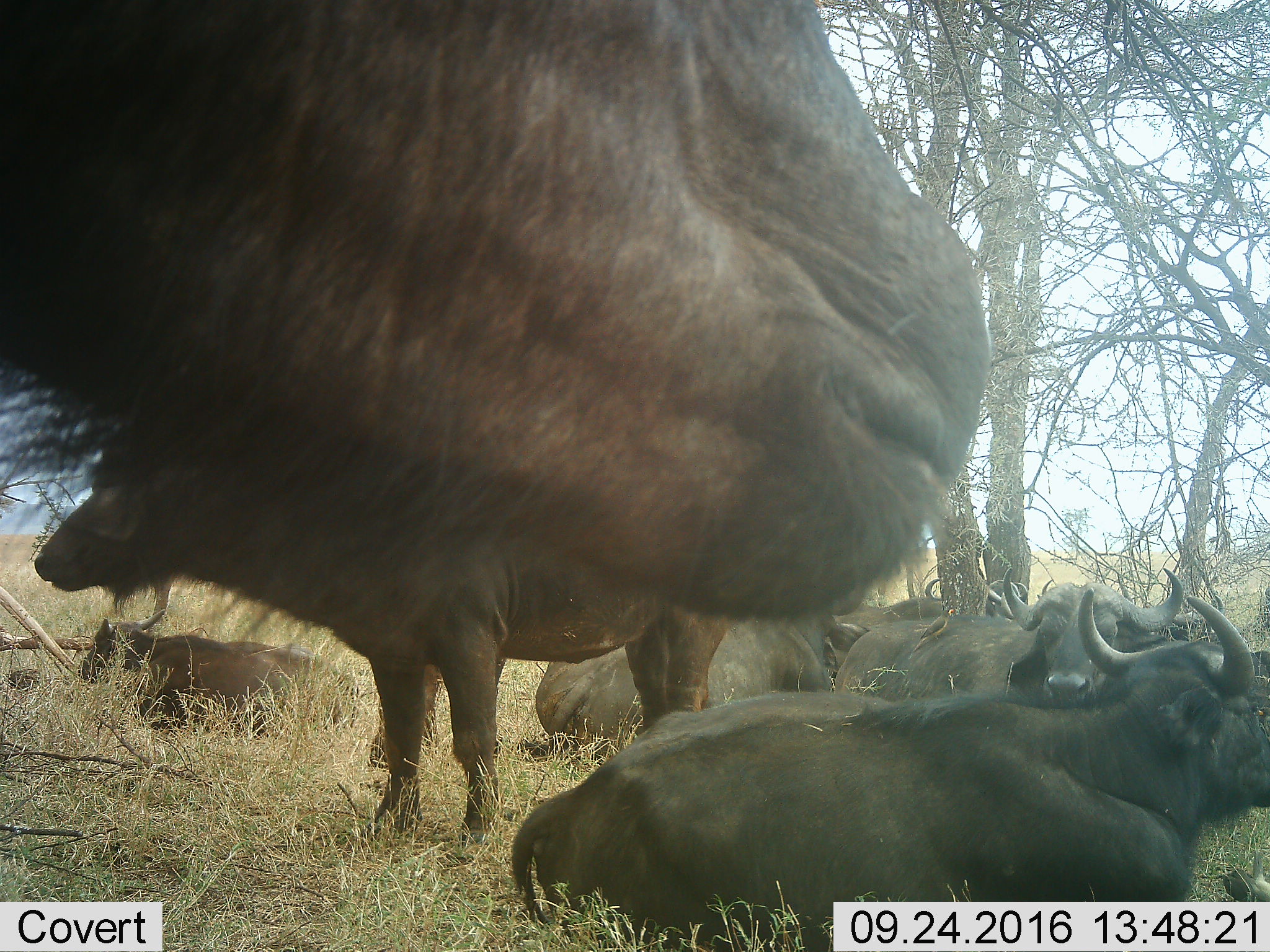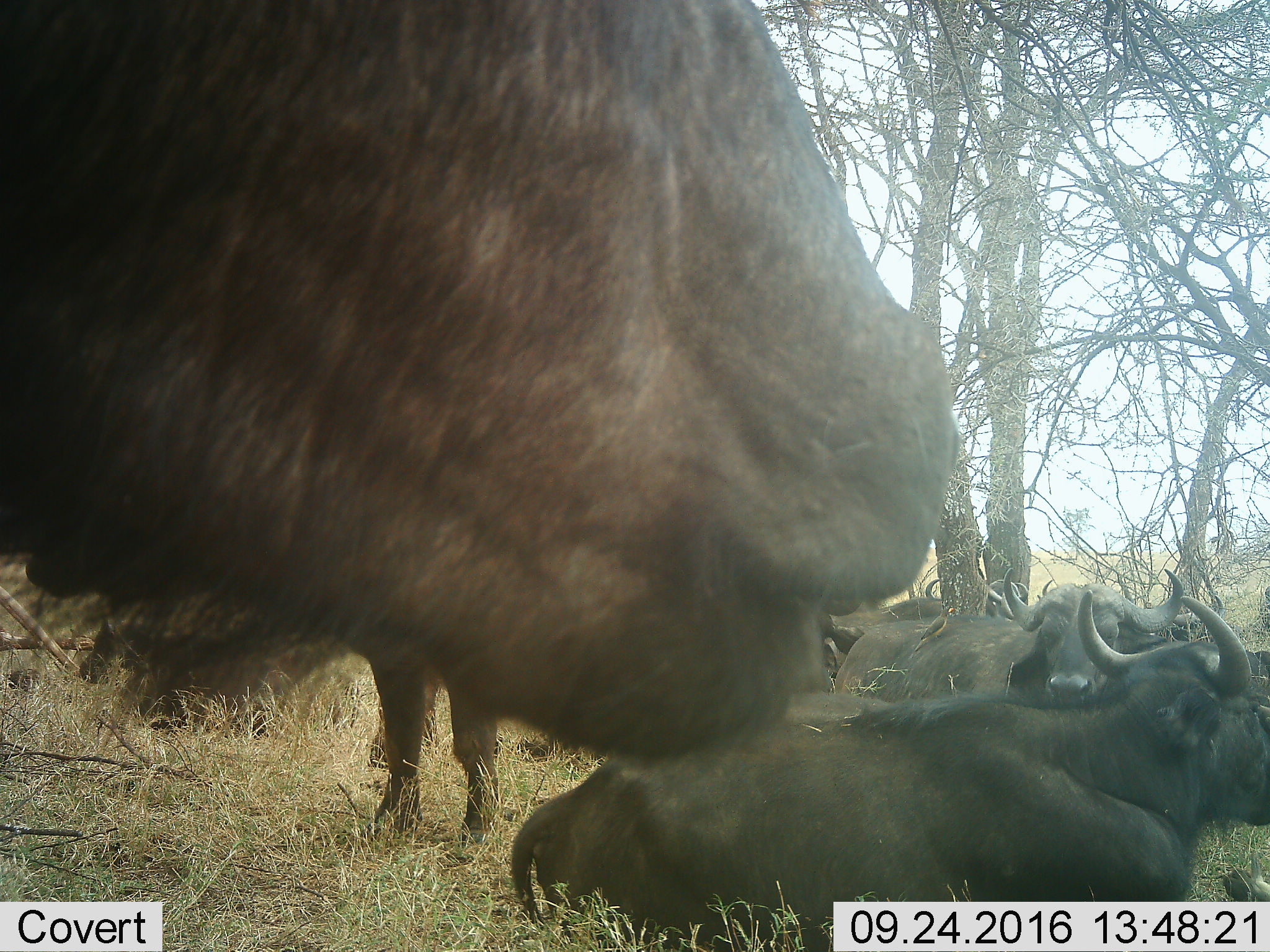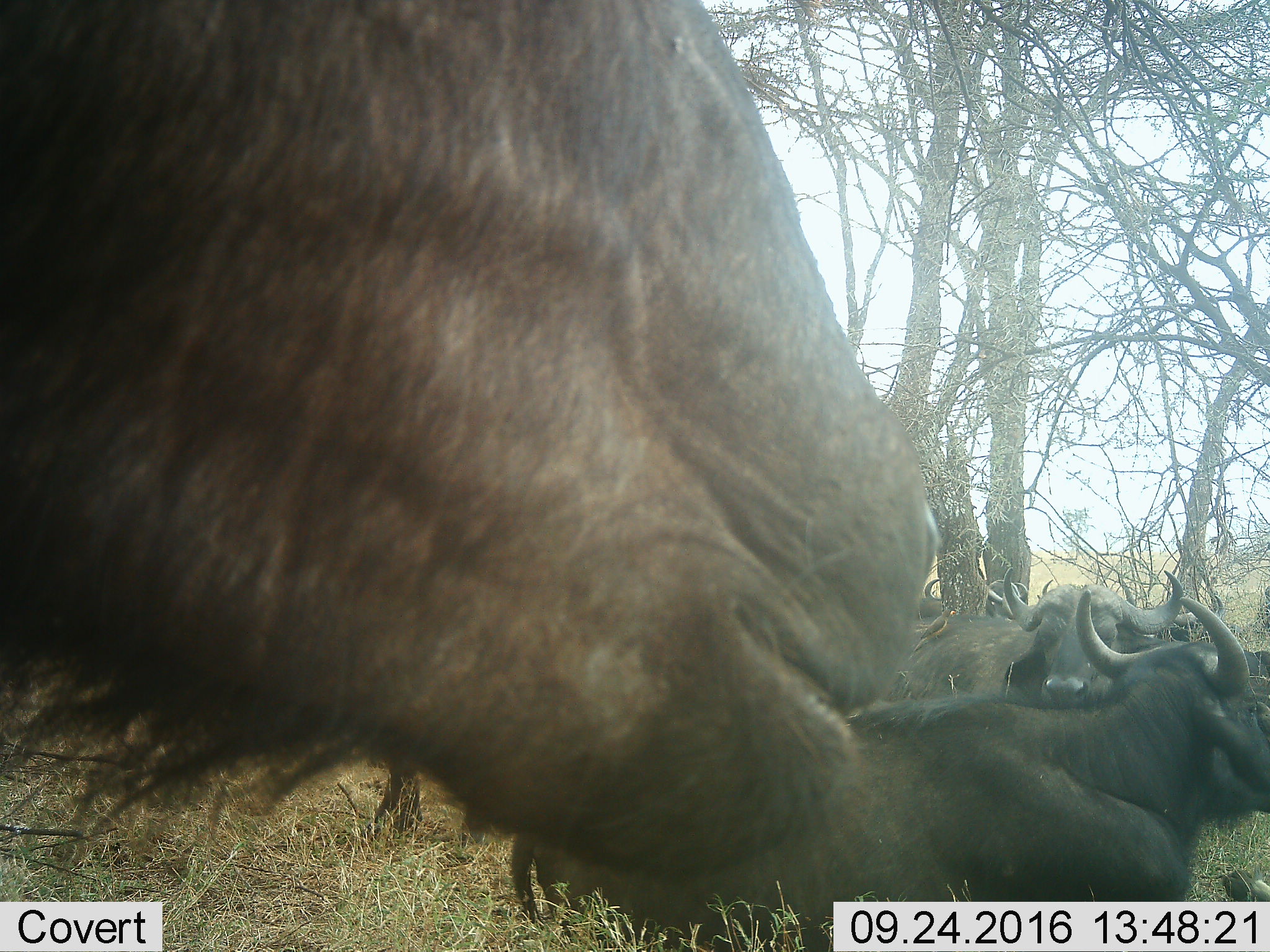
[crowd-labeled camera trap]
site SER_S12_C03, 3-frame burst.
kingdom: Animalia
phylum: Chordata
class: Mammalia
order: Artiodactyla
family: Bovidae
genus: Syncerus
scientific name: Syncerus caffer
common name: african buffalo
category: buffalo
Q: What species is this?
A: Buffalo (african buffalo) (Syncerus caffer).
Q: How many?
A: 8.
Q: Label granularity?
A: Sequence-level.